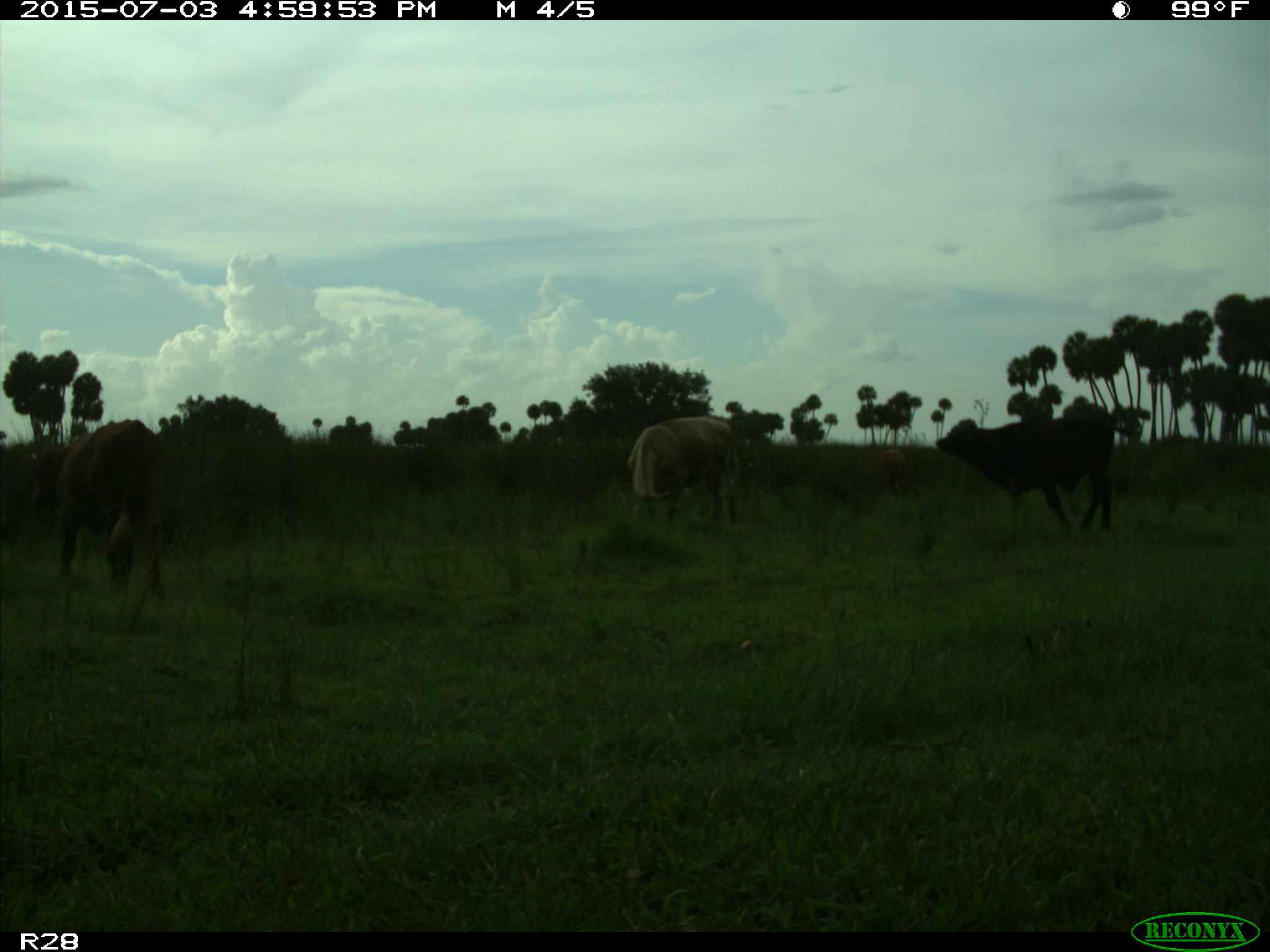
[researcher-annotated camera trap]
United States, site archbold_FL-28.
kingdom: Animalia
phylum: Chordata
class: Mammalia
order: Artiodactyla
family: Bovidae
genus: Bos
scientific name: Bos taurus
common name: domestic cow